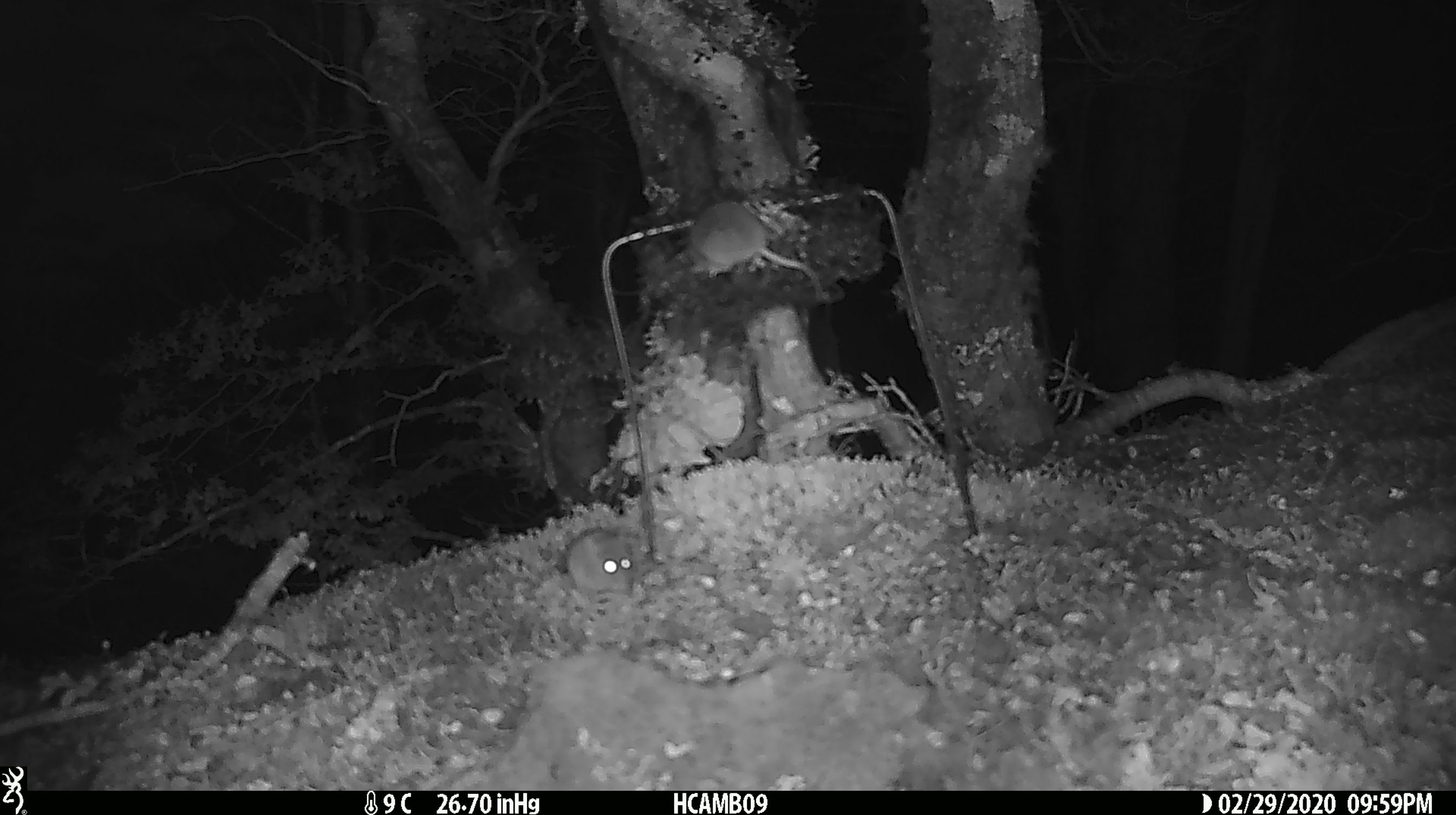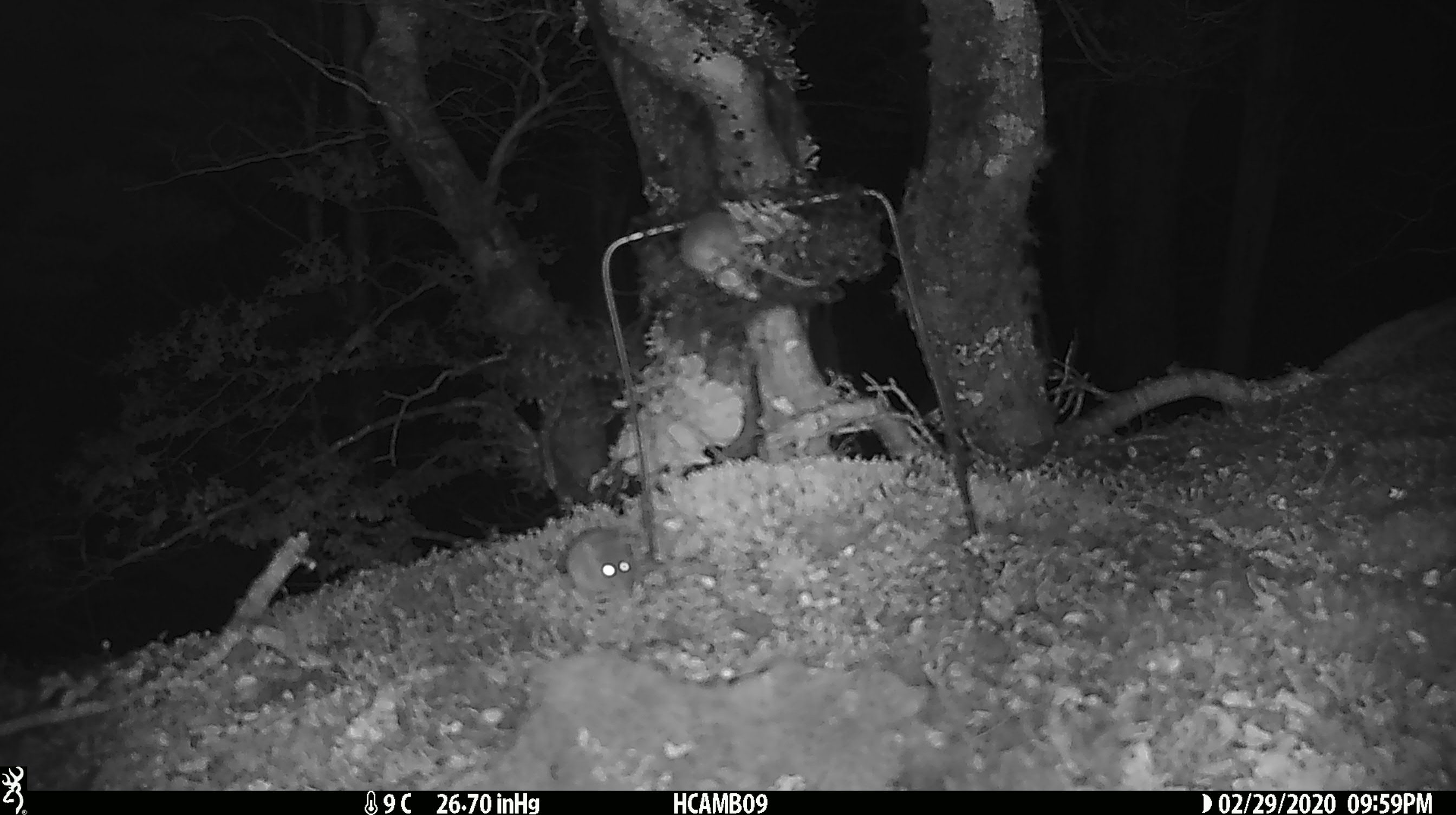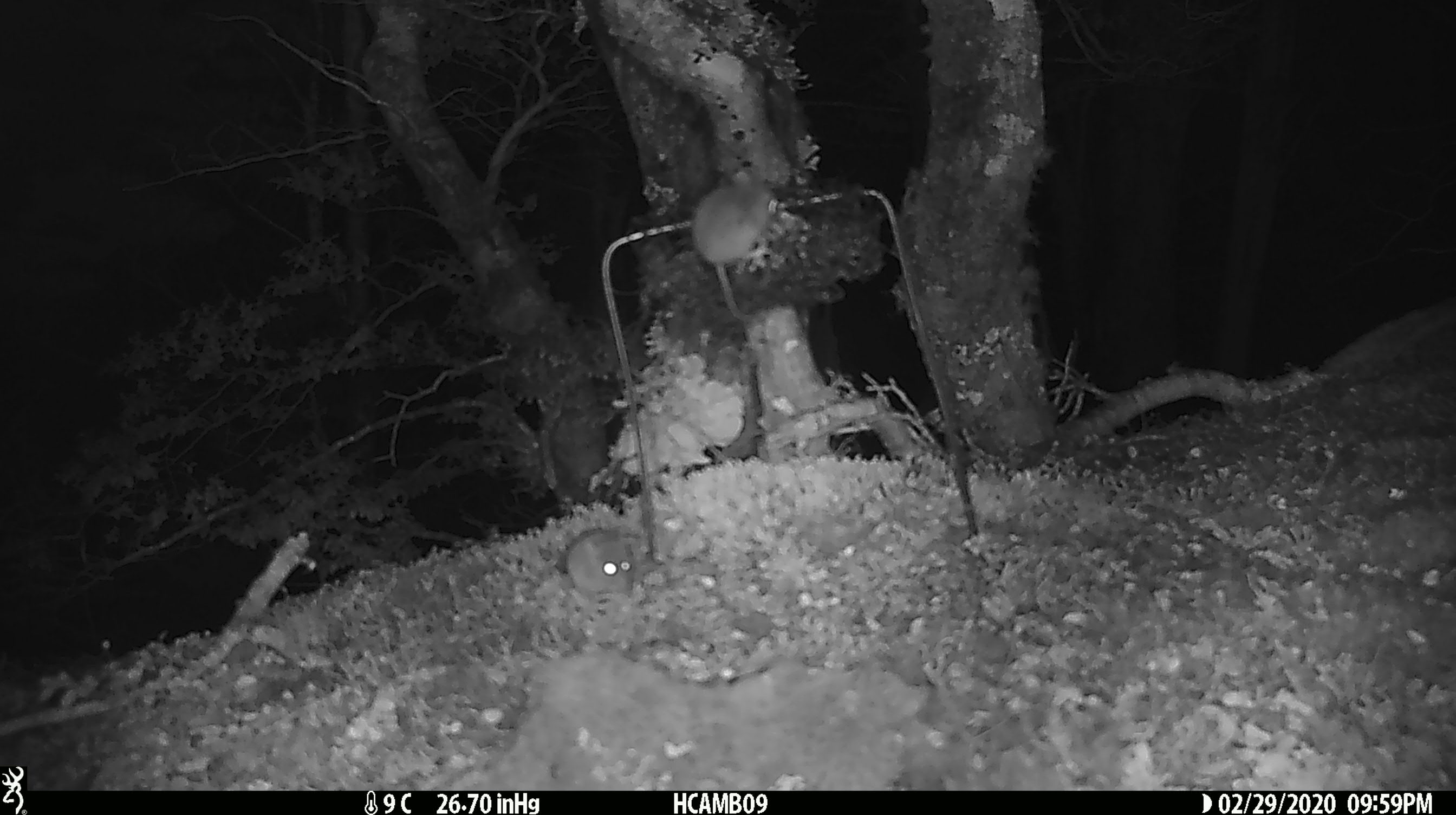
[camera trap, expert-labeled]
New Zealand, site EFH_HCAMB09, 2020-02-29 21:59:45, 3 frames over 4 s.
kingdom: Animalia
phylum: Chordata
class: Mammalia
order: Rodentia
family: Muridae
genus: Mus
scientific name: Mus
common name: mouse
Mouse (Mus).